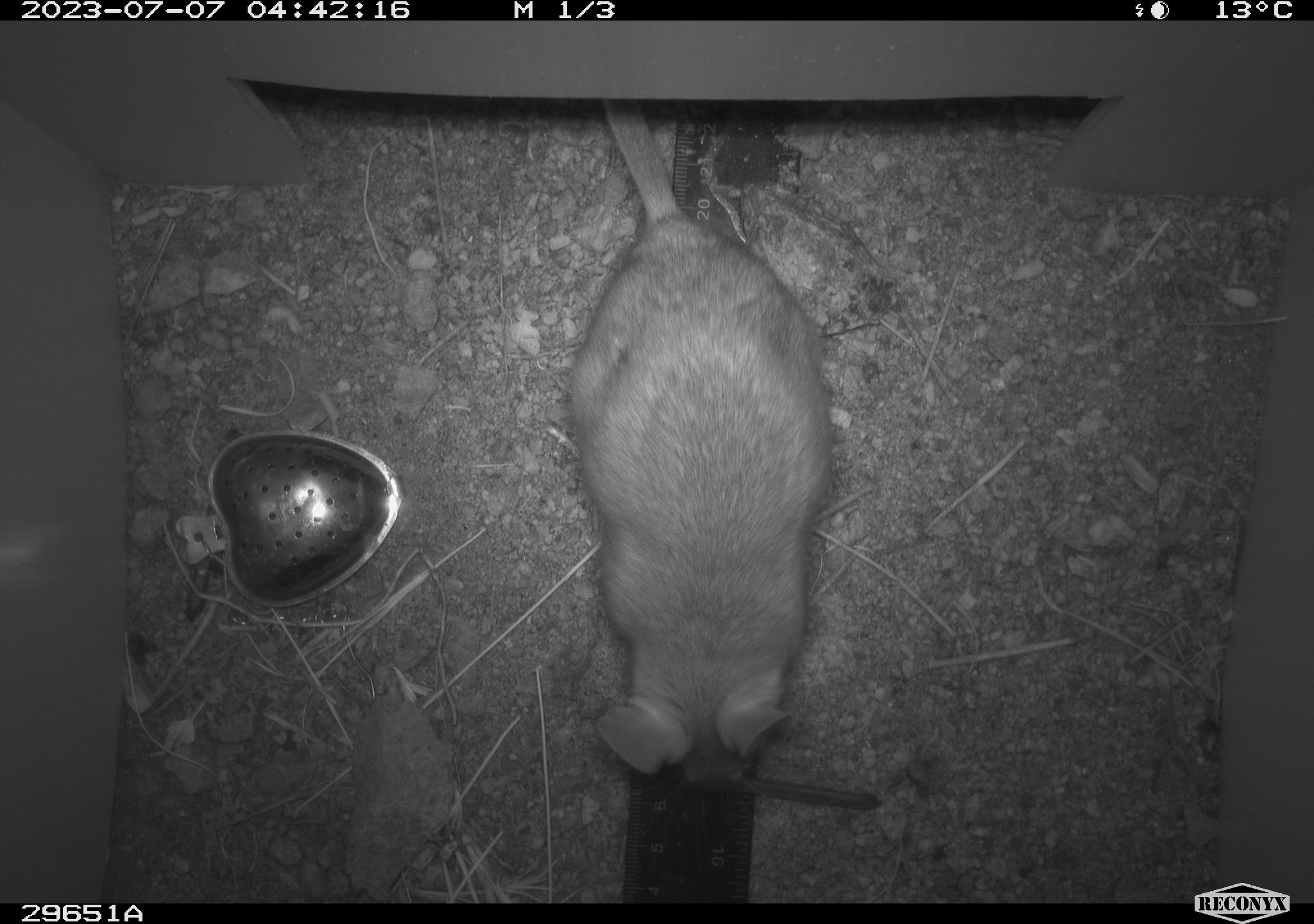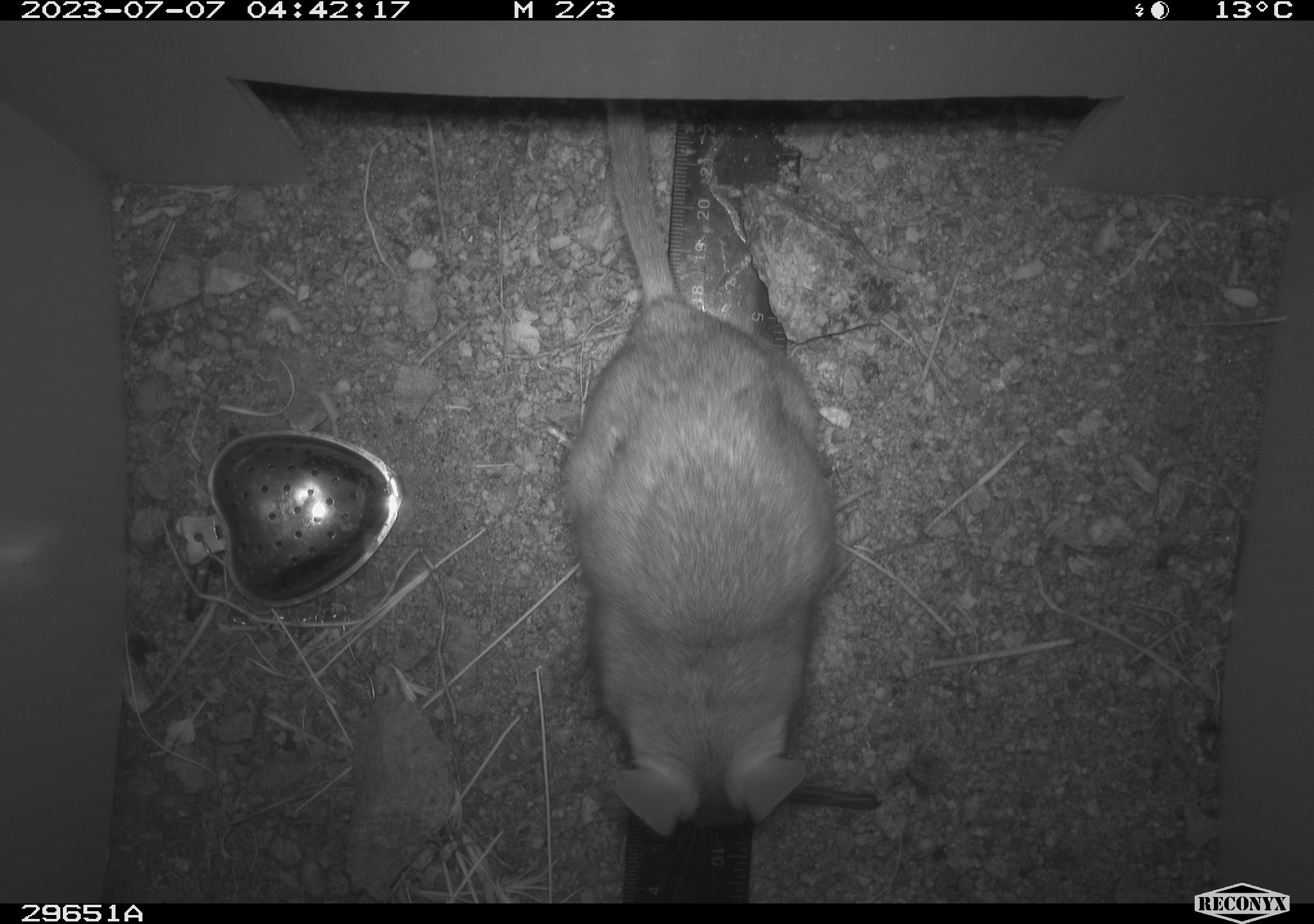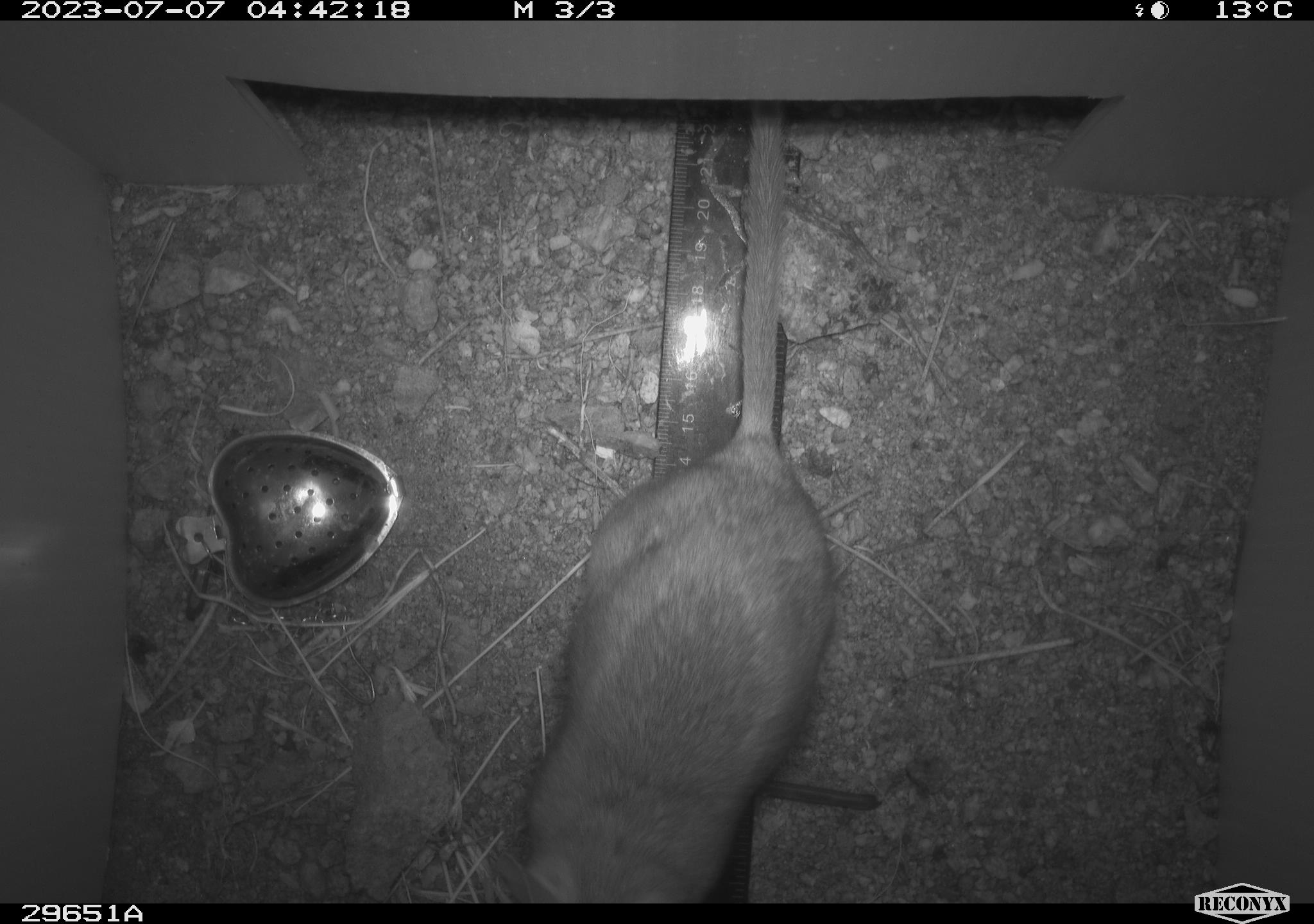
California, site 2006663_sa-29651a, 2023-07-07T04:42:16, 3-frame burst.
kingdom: Animalia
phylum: Chordata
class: Mammalia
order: Rodentia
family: Cricetidae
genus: Neotoma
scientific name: Neotoma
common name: pack rat or woodrat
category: neotoma species